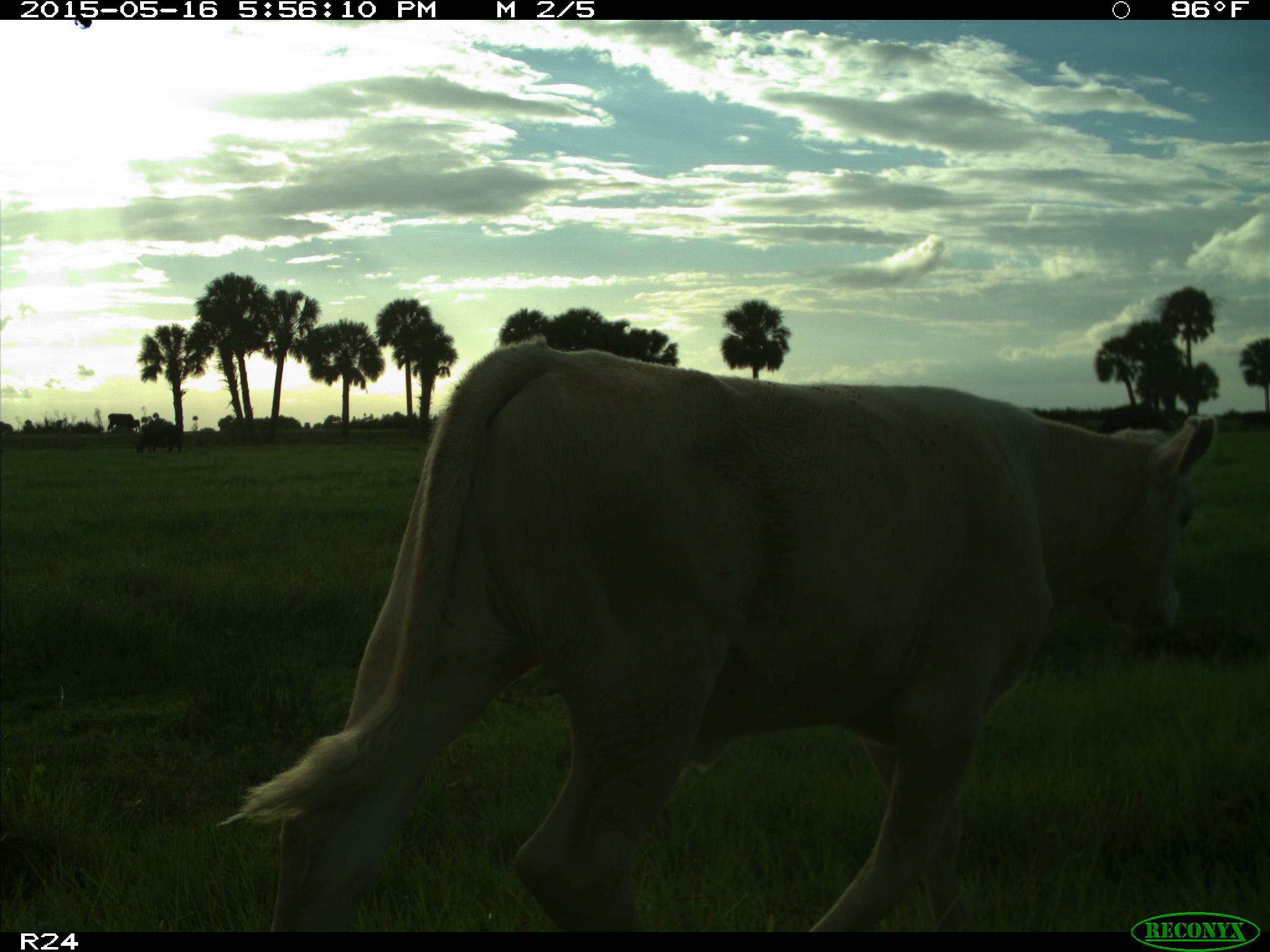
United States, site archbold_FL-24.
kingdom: Animalia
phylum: Chordata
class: Mammalia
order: Artiodactyla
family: Bovidae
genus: Bos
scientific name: Bos taurus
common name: domestic cow